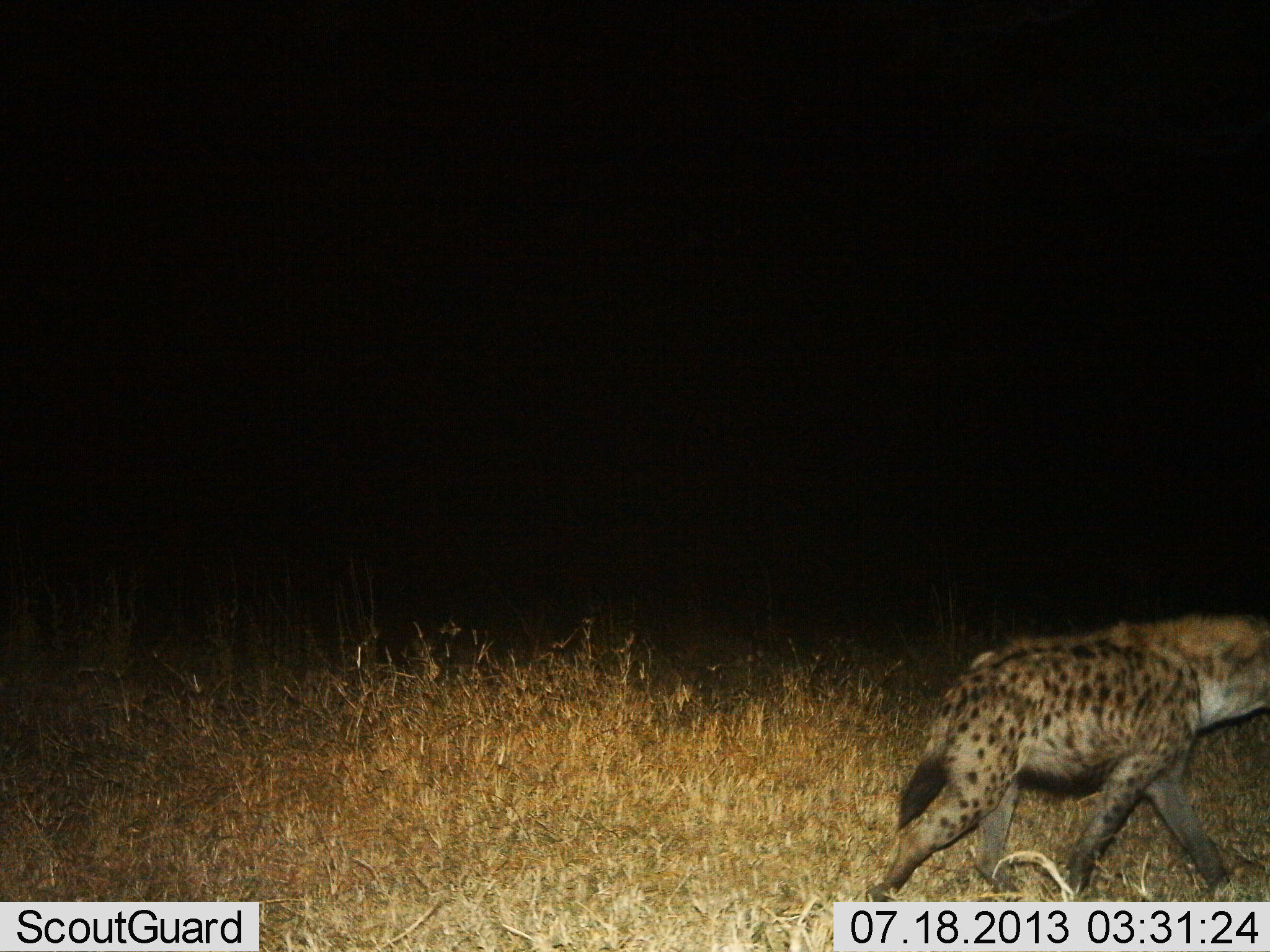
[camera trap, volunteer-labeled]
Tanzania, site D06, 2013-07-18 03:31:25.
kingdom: Animalia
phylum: Chordata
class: Mammalia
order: Carnivora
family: Hyaenidae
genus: Crocuta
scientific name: Crocuta crocuta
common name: spotted hyena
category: hyenaspotted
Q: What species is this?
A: Hyenaspotted (spotted hyena) (Crocuta crocuta).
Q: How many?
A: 1.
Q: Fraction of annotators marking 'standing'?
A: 0%.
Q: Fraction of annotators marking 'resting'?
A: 0%.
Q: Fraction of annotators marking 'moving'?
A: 100%.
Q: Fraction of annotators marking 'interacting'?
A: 0%.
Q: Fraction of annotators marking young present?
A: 0%.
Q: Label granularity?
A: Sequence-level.